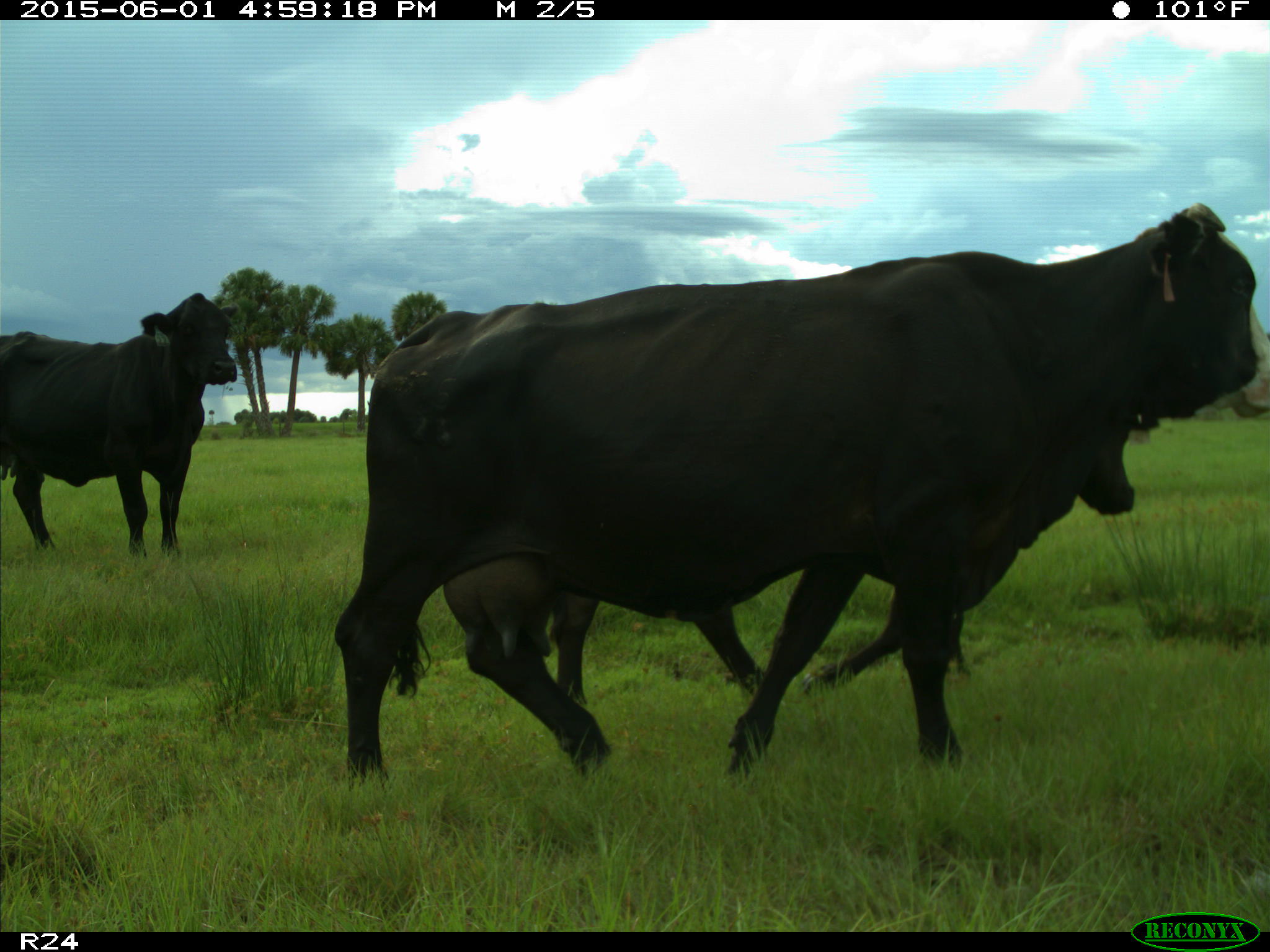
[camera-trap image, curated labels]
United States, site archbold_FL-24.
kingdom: Animalia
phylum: Chordata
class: Mammalia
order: Artiodactyla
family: Bovidae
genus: Bos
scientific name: Bos taurus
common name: domestic cow